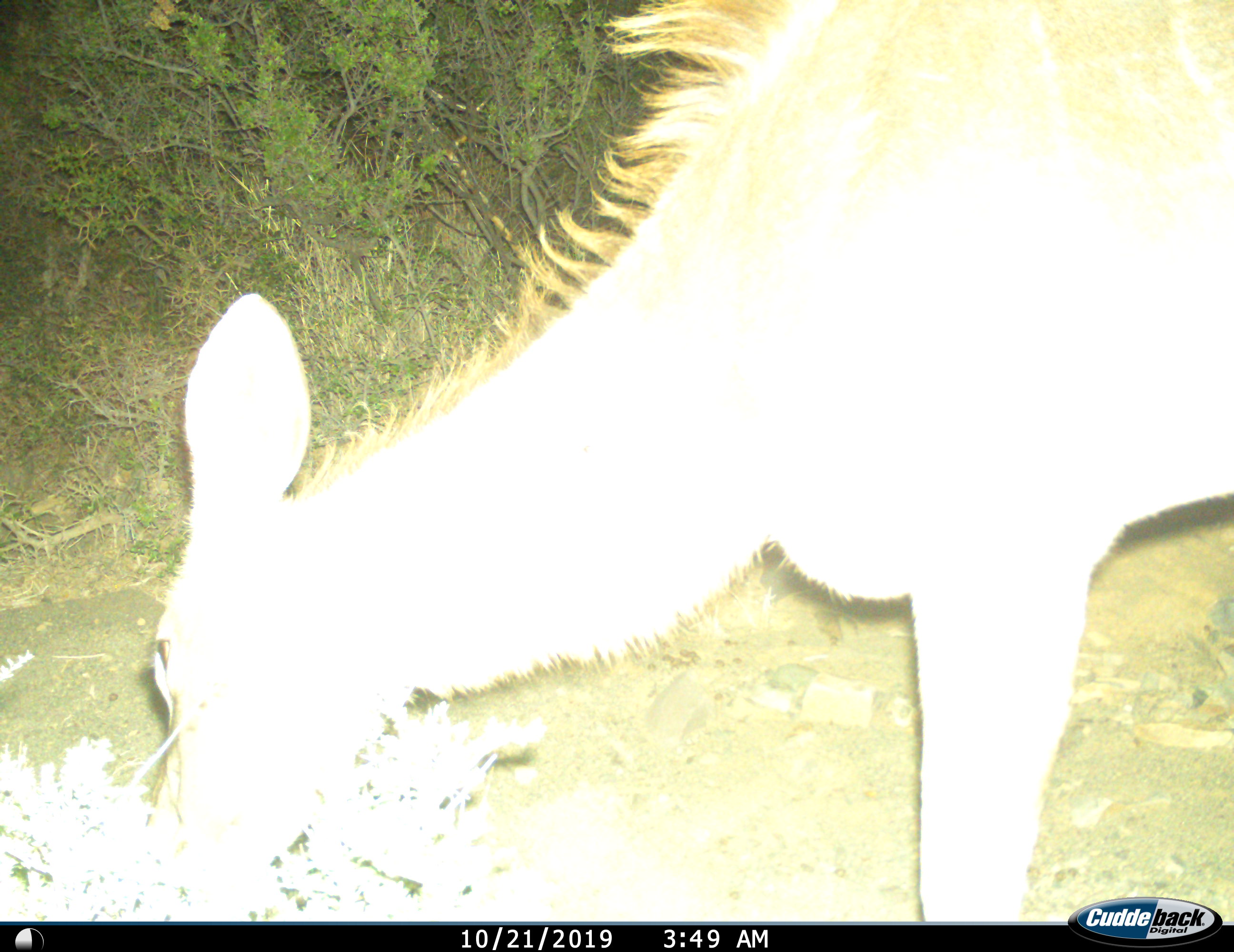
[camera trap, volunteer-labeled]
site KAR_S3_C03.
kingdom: Animalia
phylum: Chordata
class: Mammalia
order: Artiodactyla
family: Bovidae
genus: Tragelaphus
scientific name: Tragelaphus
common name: kudu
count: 1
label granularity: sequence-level